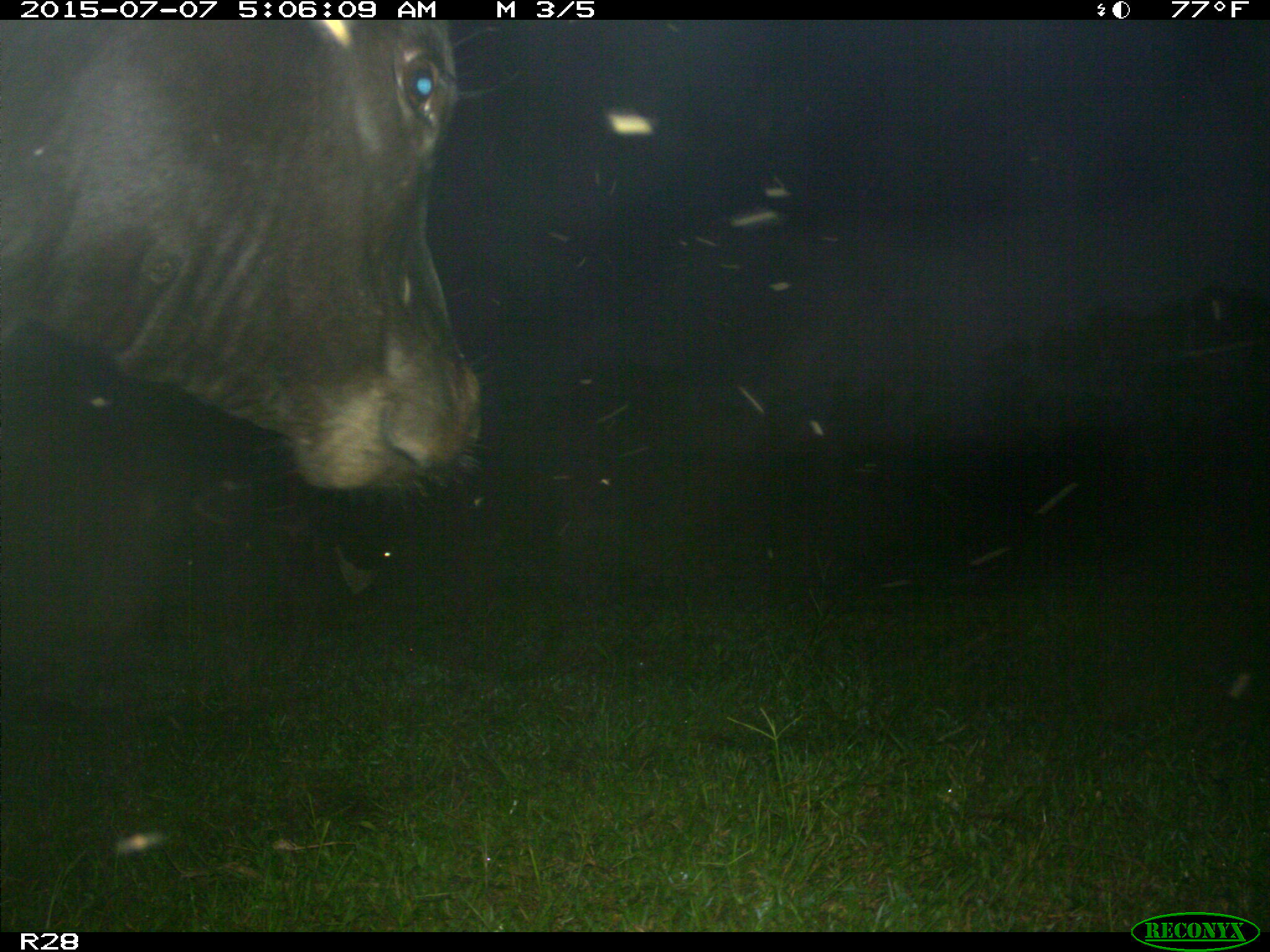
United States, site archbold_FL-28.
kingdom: Animalia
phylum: Chordata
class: Mammalia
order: Artiodactyla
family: Bovidae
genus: Bos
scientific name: Bos taurus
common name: domestic cow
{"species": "Bos taurus (domestic cow)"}